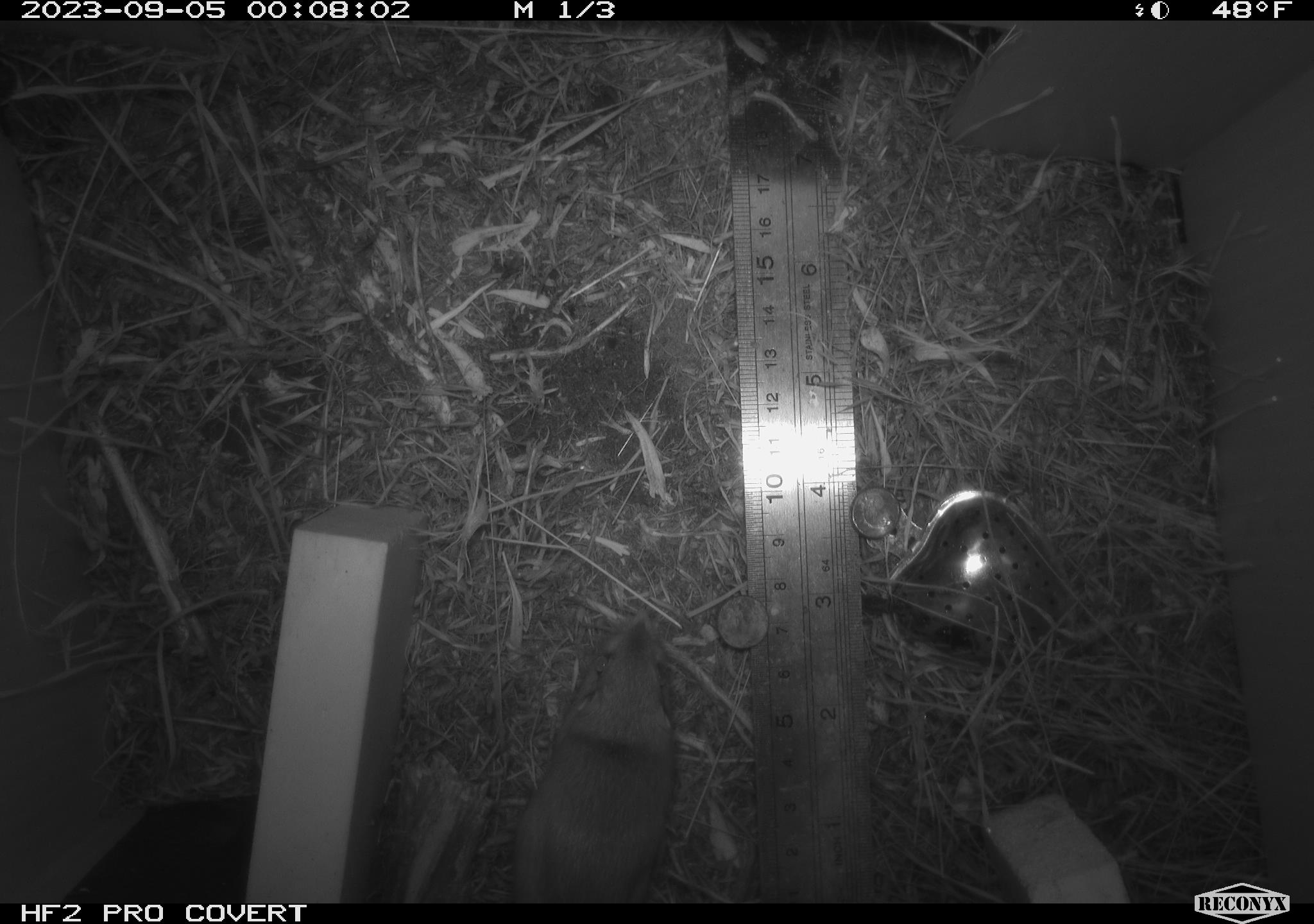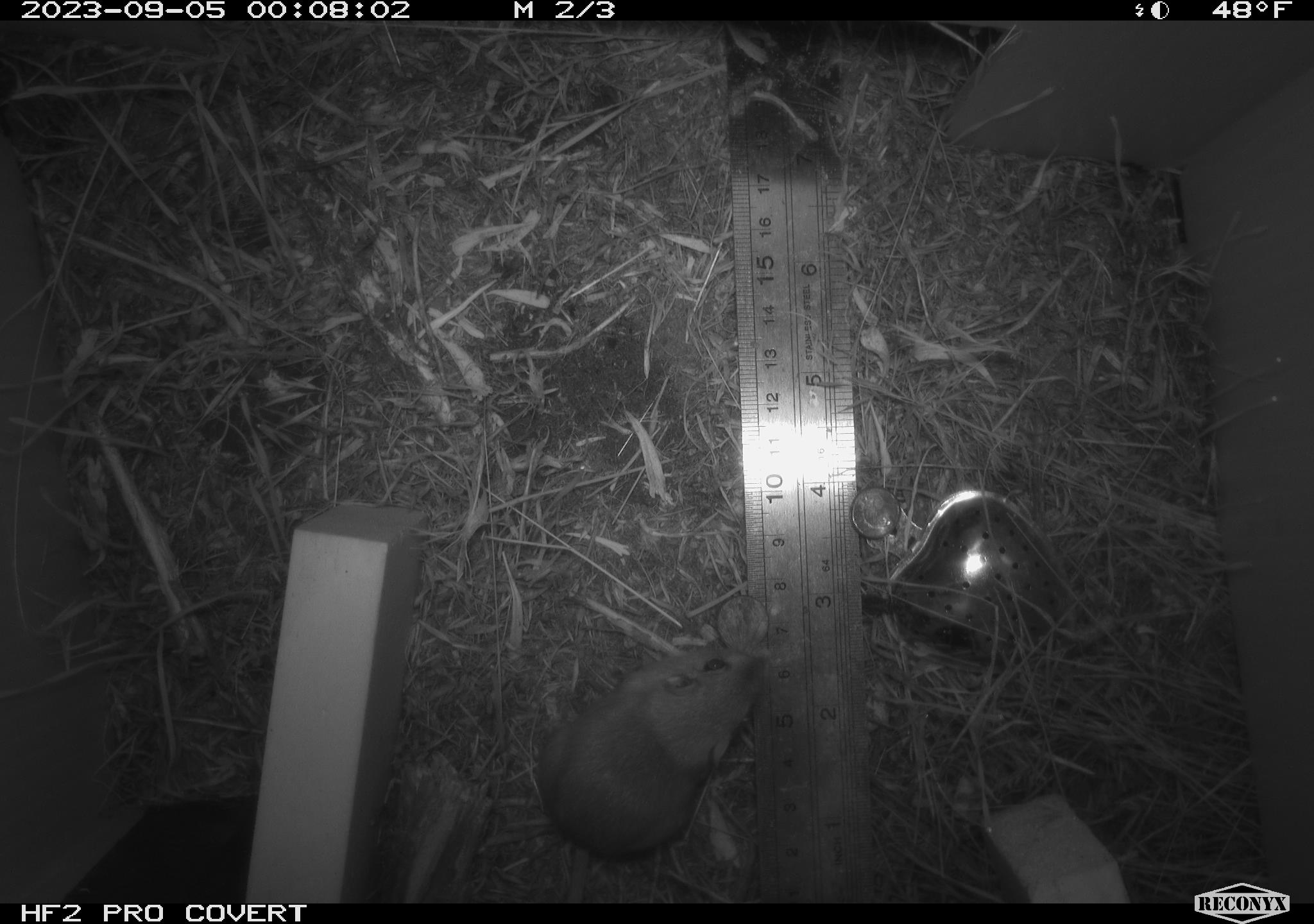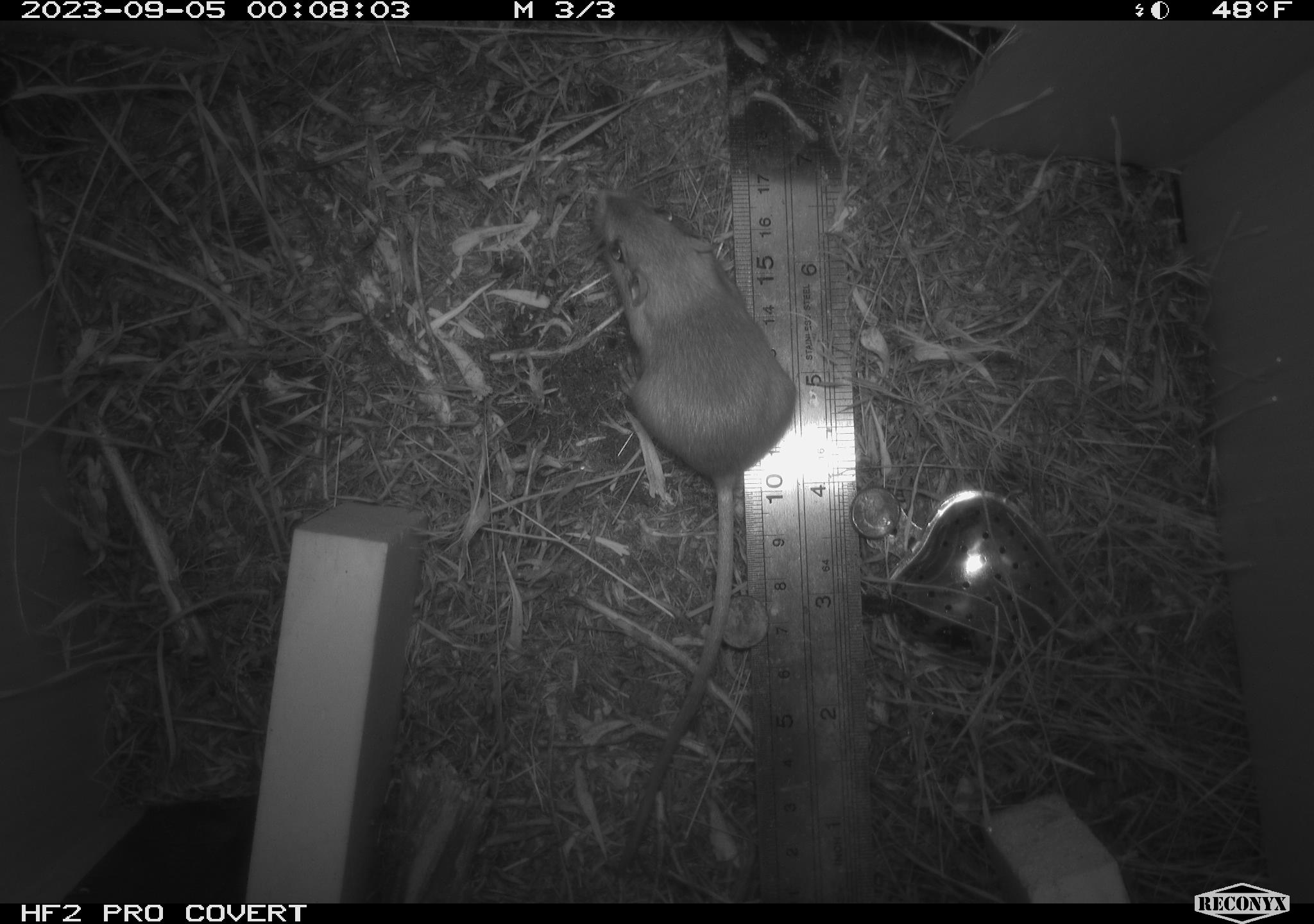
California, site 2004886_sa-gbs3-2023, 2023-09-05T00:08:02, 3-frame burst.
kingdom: Animalia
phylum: Chordata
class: Mammalia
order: Rodentia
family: Heteromyidae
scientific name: Heteromyidae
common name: kangaroo rats and pocket mice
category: heteromyidae family